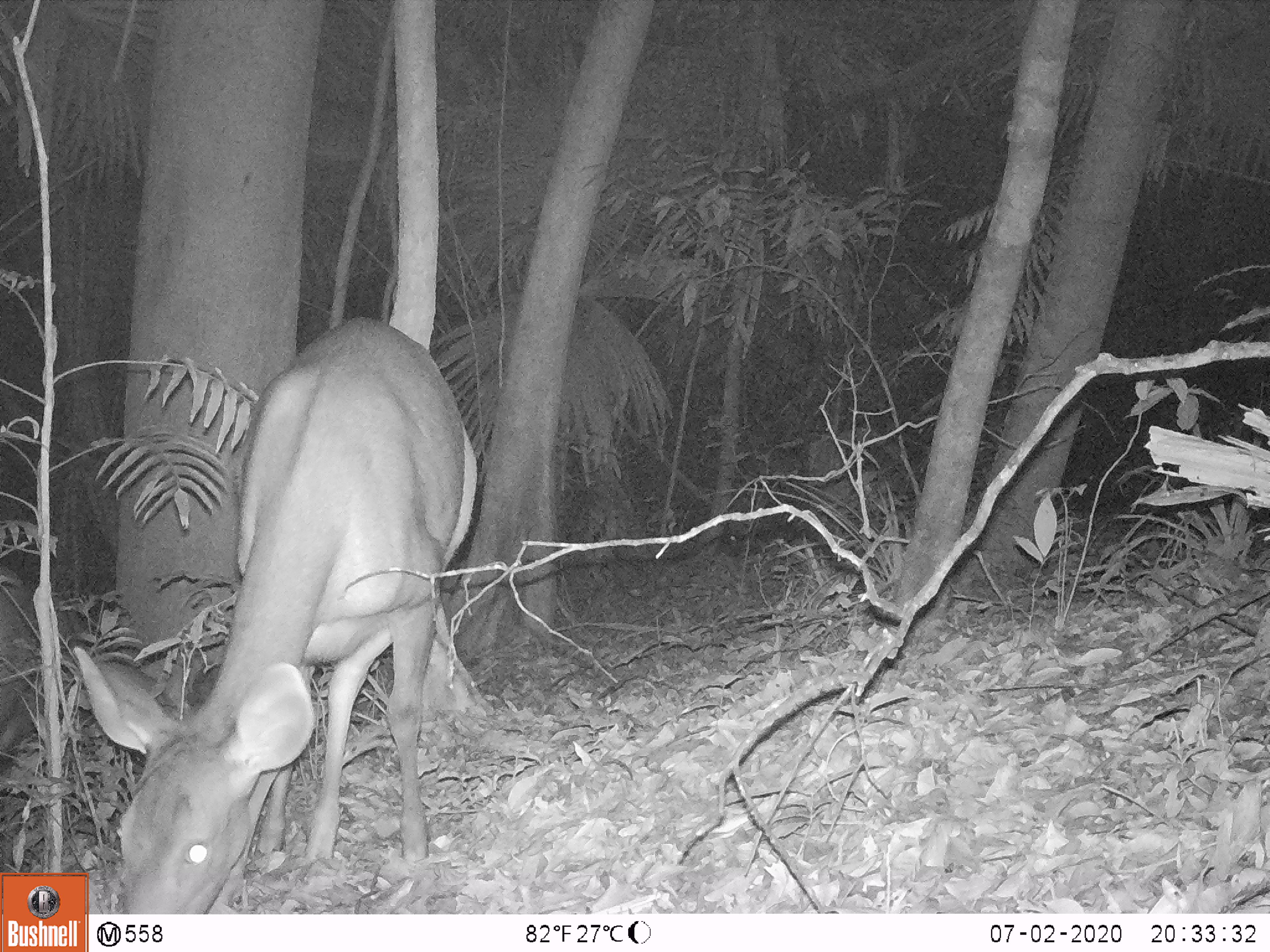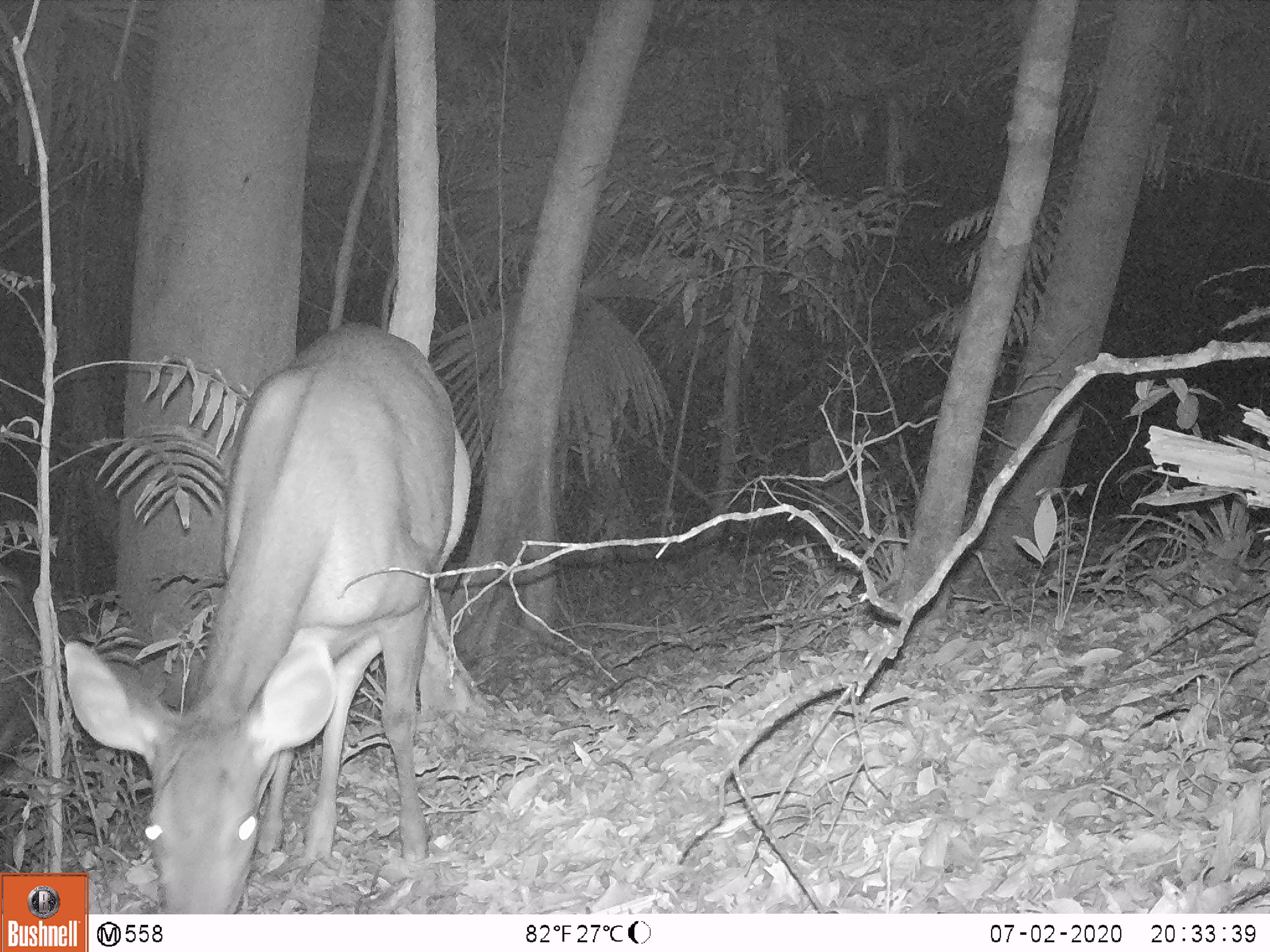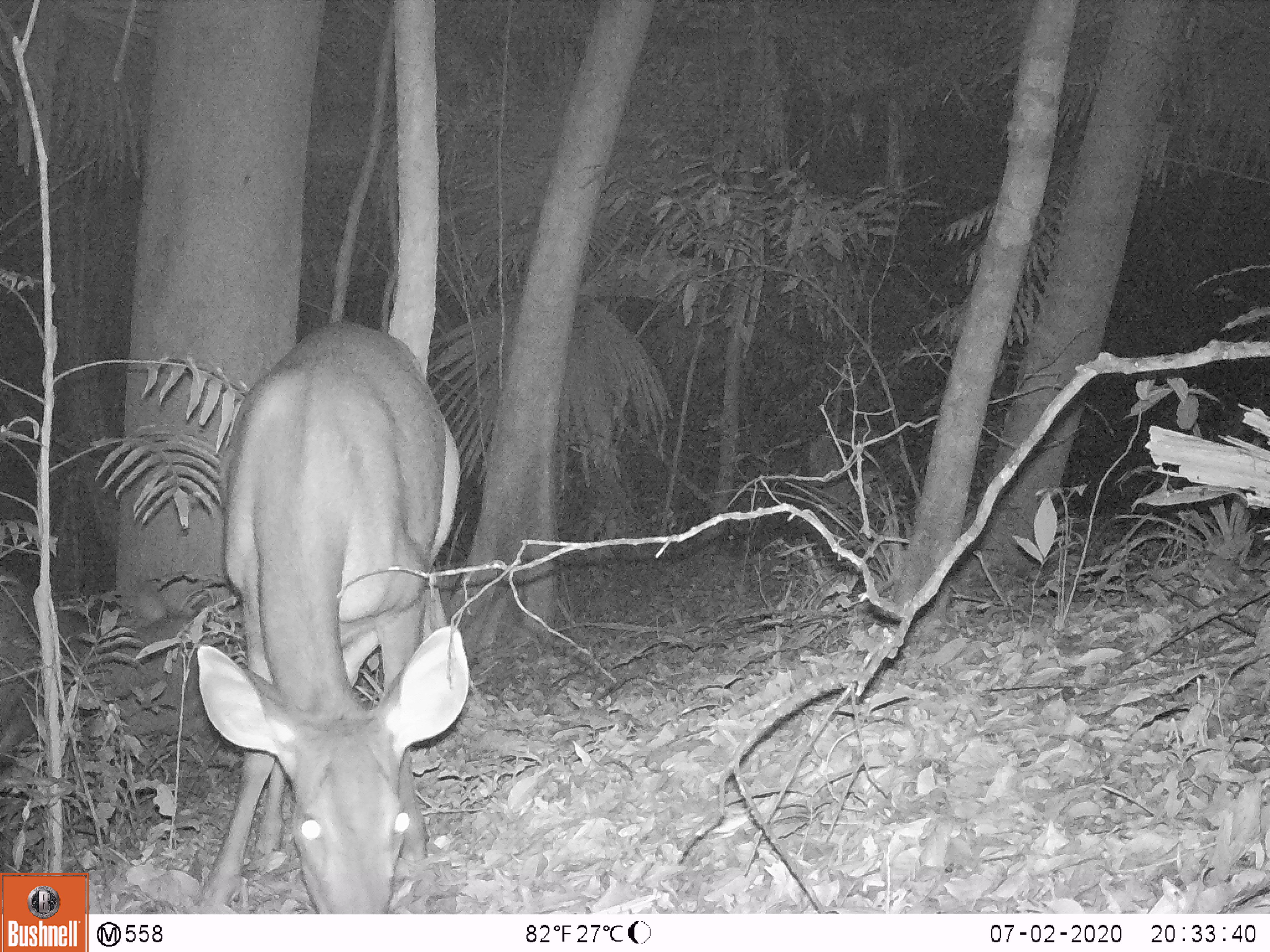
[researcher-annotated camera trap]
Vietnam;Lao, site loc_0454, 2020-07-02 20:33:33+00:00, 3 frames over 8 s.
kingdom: Animalia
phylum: Chordata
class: Mammalia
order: Artiodactyla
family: Cervidae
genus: Rusa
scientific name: Rusa unicolor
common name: sambar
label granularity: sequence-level